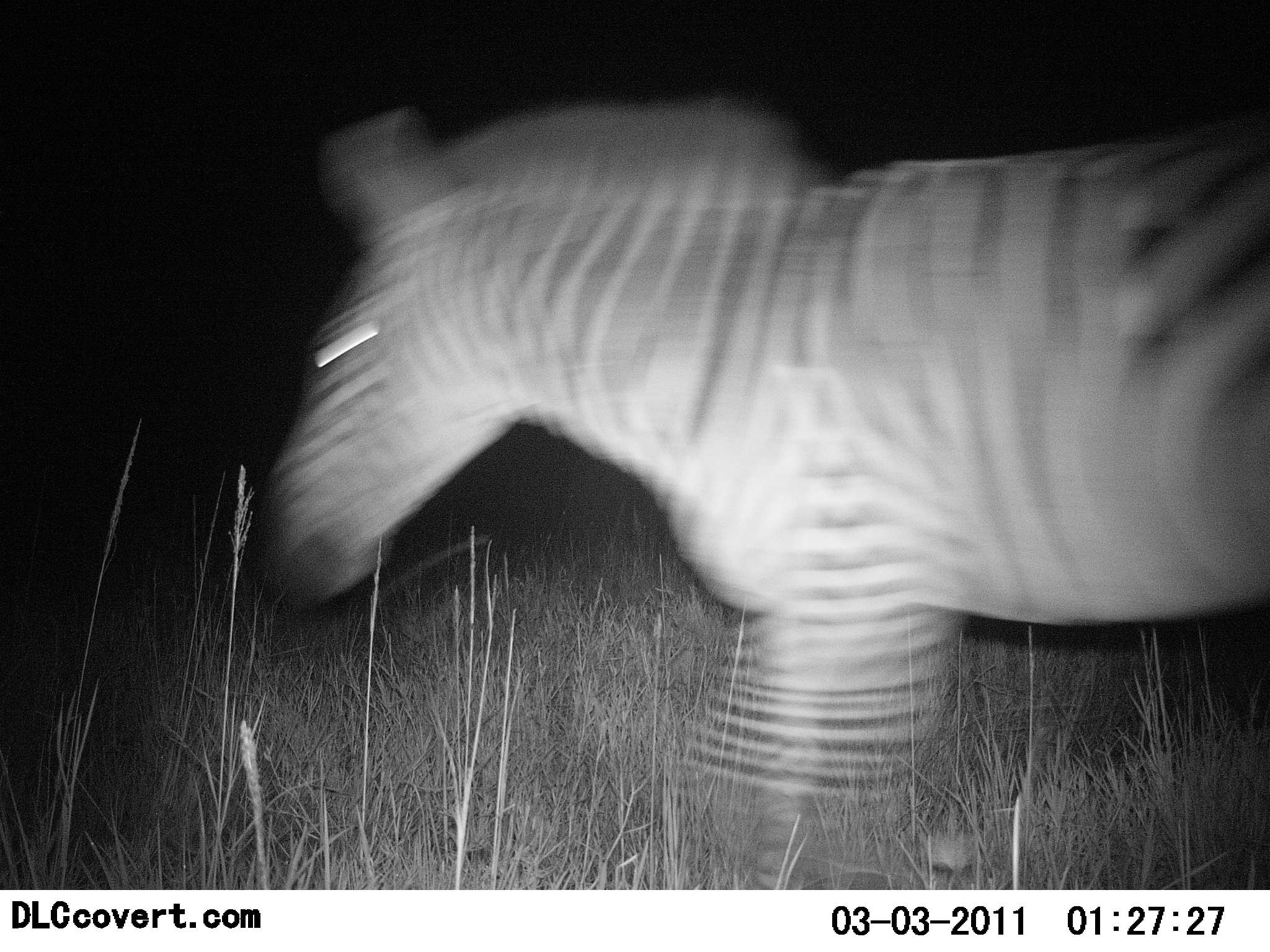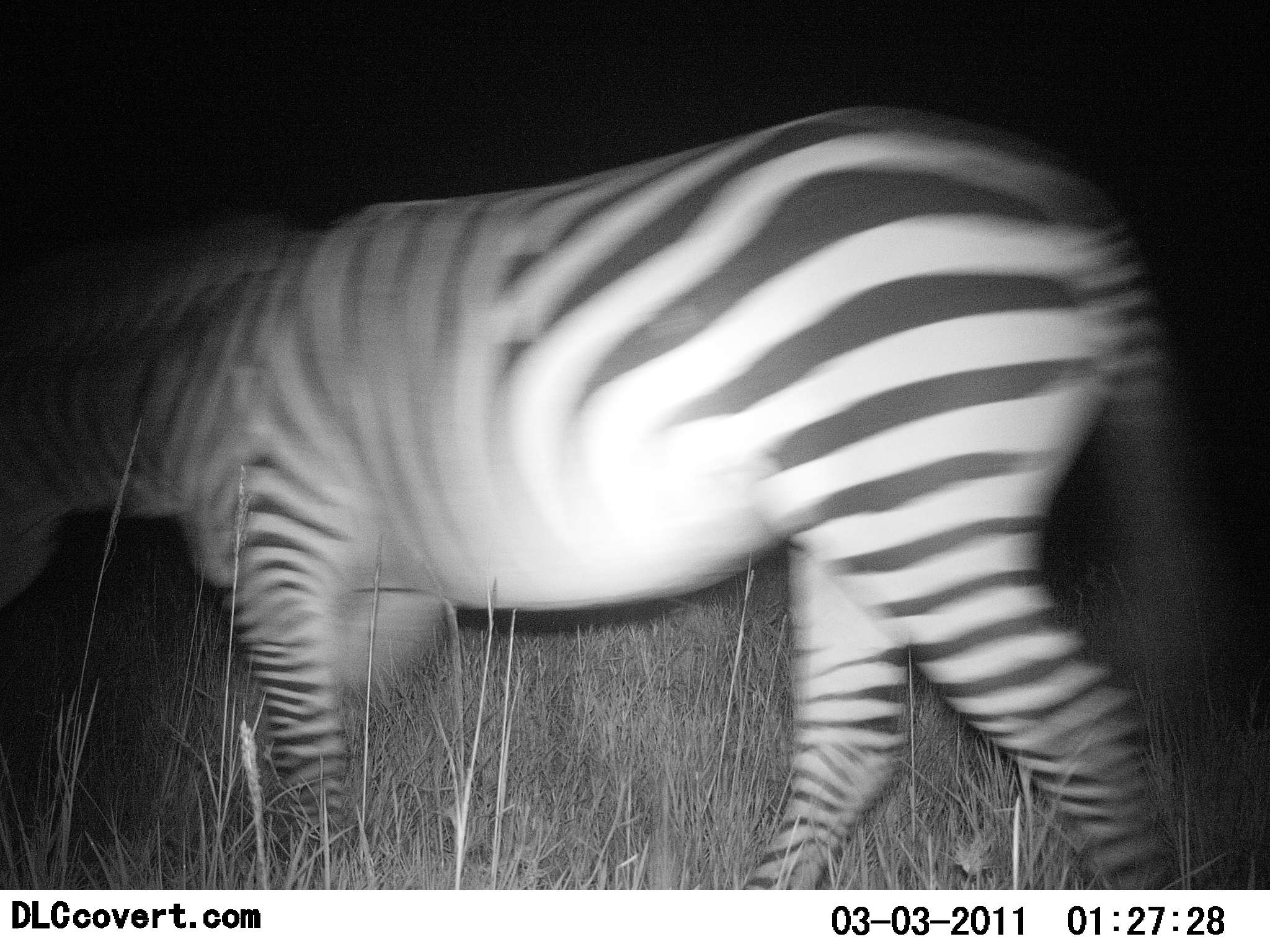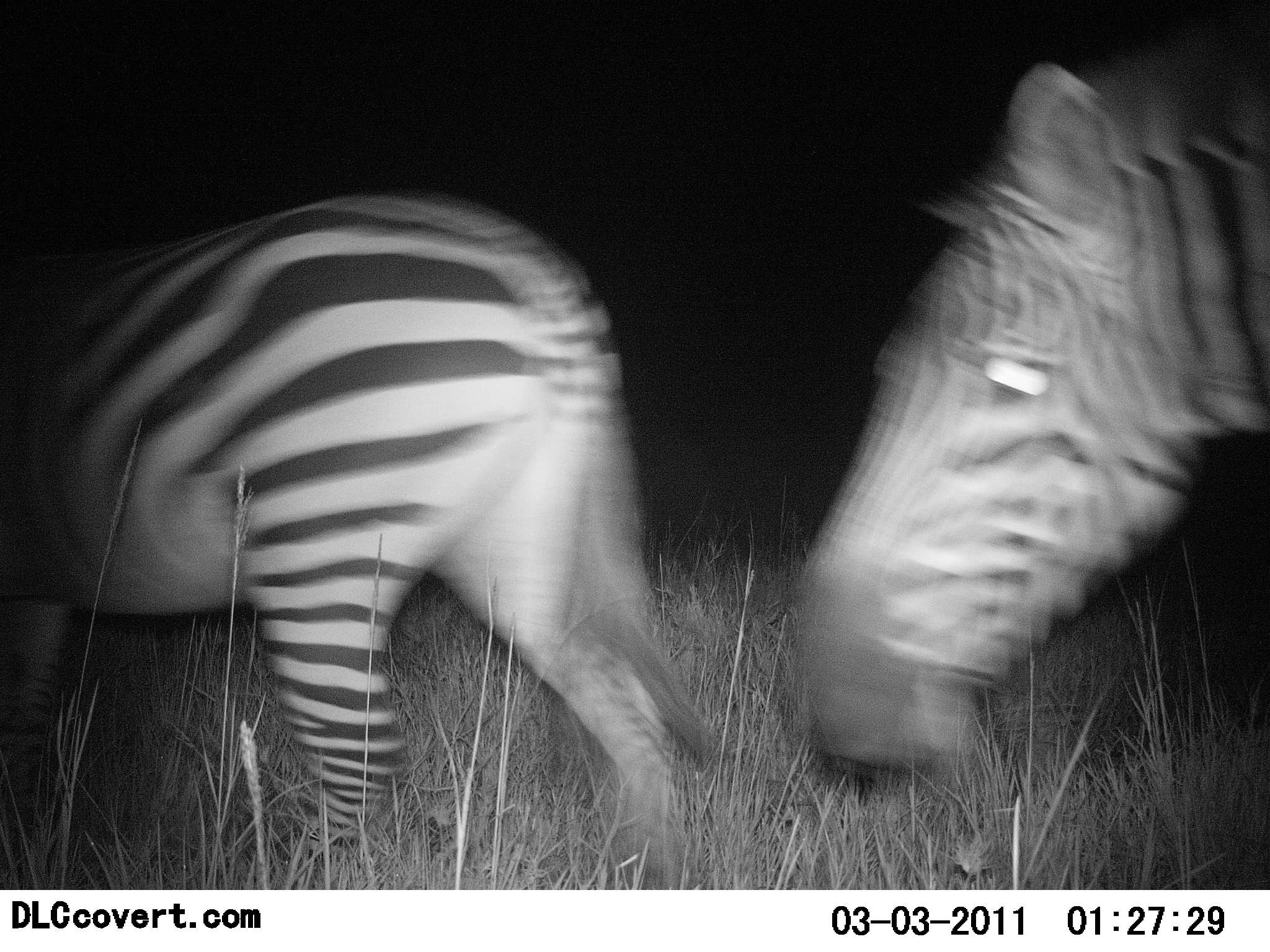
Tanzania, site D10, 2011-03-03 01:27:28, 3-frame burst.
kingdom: Animalia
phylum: Chordata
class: Mammalia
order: Perissodactyla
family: Equidae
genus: Equus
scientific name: Equus quagga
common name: plains zebra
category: zebra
Zebra (plains zebra) (Equus quagga), count 2. Behavior (volunteer vote fractions): standing 0%, resting 0%, moving 100%, interacting 0%. Young present (vote fraction): 0%. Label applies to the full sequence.